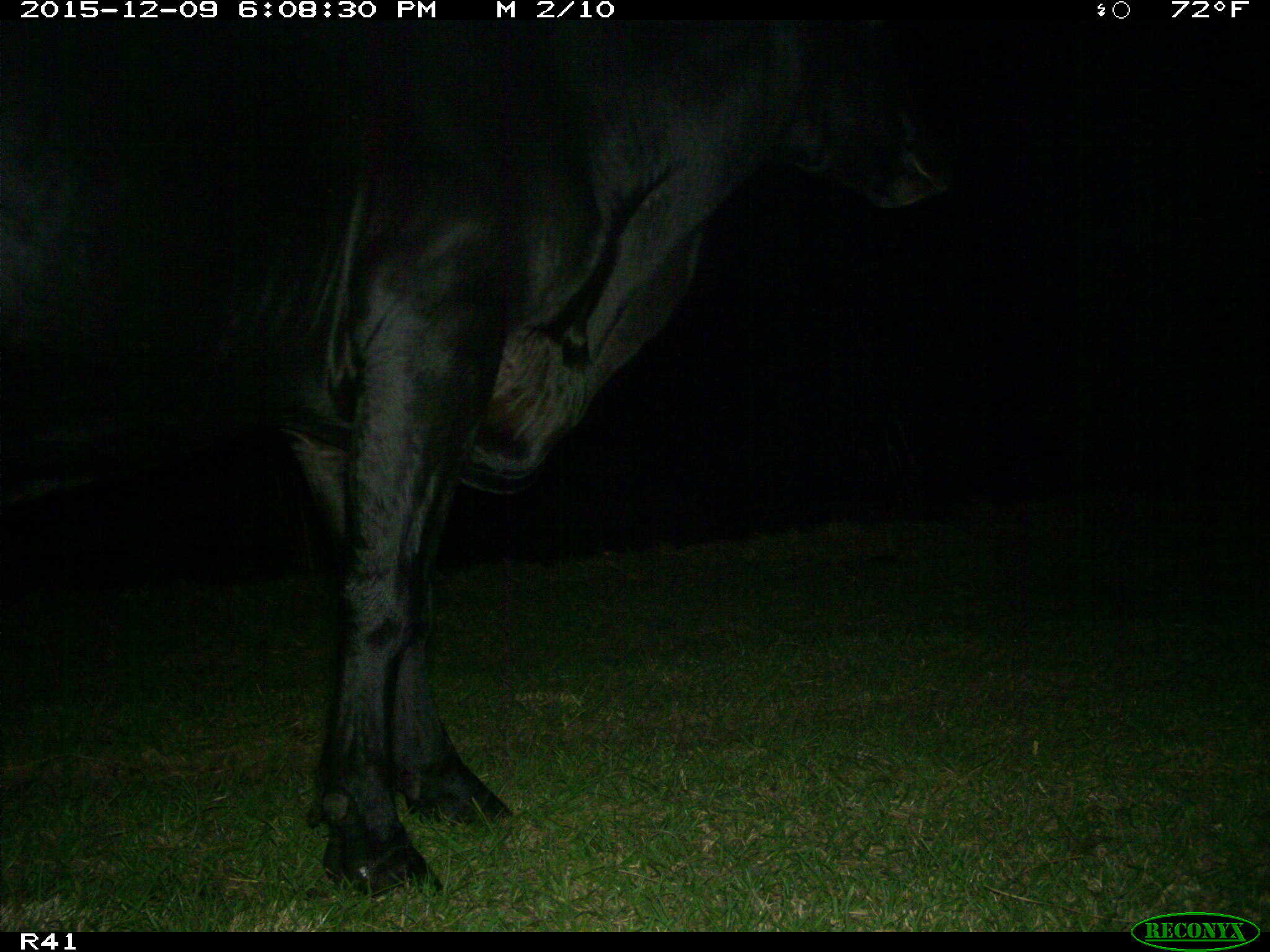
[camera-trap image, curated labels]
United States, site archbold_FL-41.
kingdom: Animalia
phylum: Chordata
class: Mammalia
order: Artiodactyla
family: Bovidae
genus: Bos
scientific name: Bos taurus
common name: domestic cow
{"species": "Bos taurus (domestic cow)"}